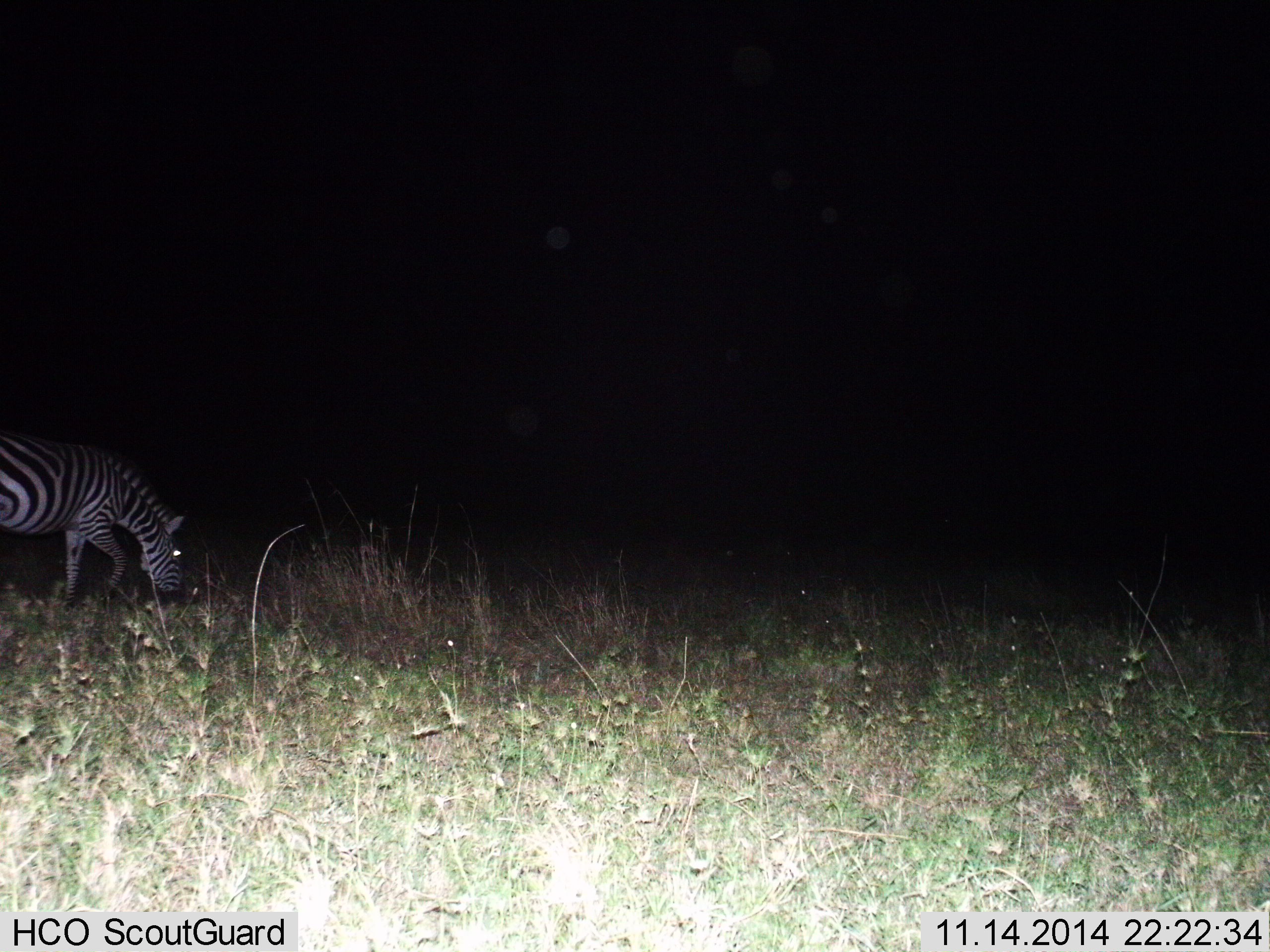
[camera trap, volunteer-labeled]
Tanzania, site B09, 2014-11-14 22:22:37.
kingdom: Animalia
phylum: Chordata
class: Mammalia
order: Perissodactyla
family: Equidae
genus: Equus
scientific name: Equus quagga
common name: plains zebra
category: zebra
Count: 1.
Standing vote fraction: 10%.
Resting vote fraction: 0%.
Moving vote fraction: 30%.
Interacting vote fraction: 0%.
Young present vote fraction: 0%.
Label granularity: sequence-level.